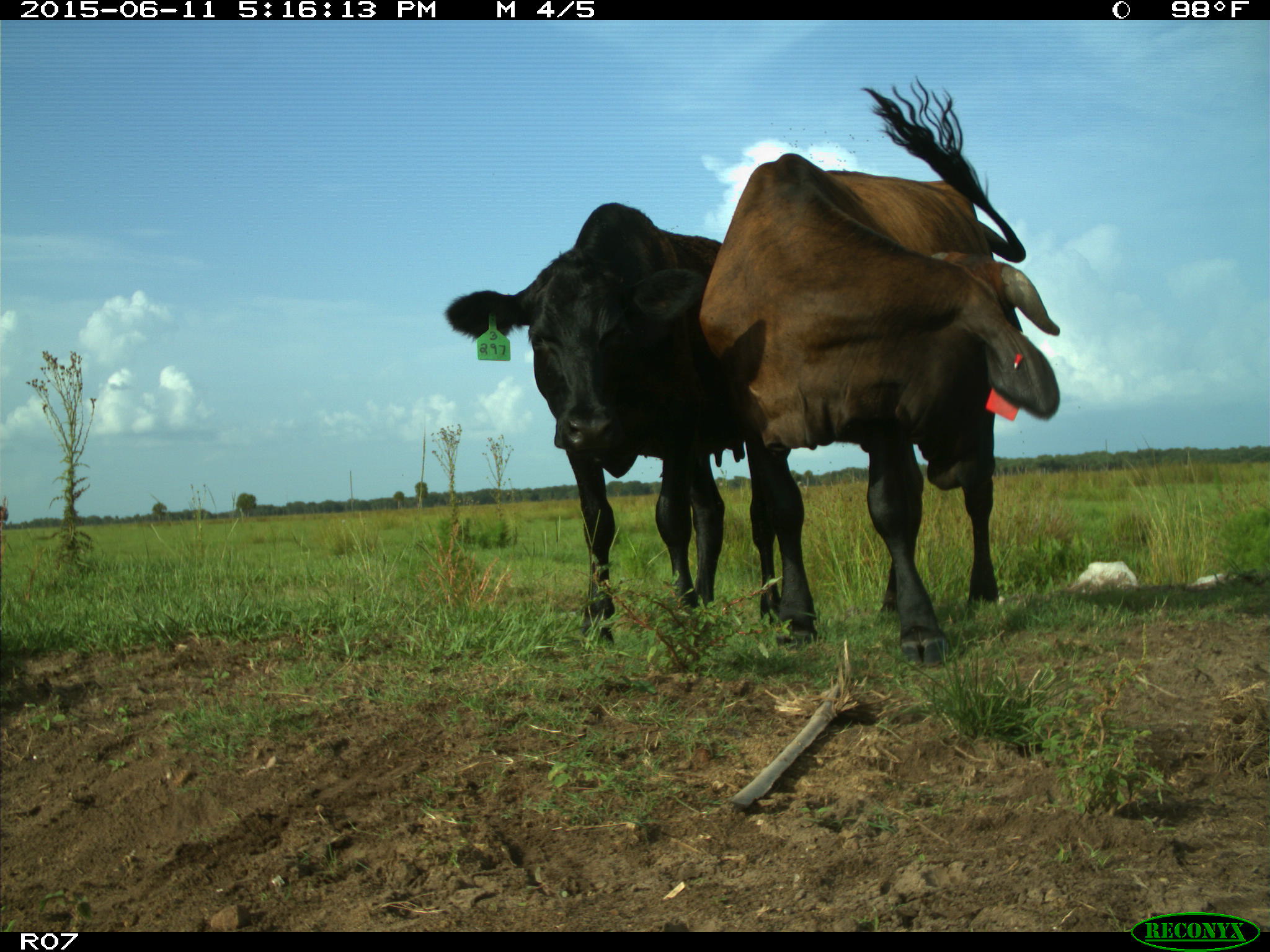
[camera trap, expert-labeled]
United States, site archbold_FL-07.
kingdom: Animalia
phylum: Chordata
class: Mammalia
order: Artiodactyla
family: Bovidae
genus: Bos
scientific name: Bos taurus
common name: domestic cow